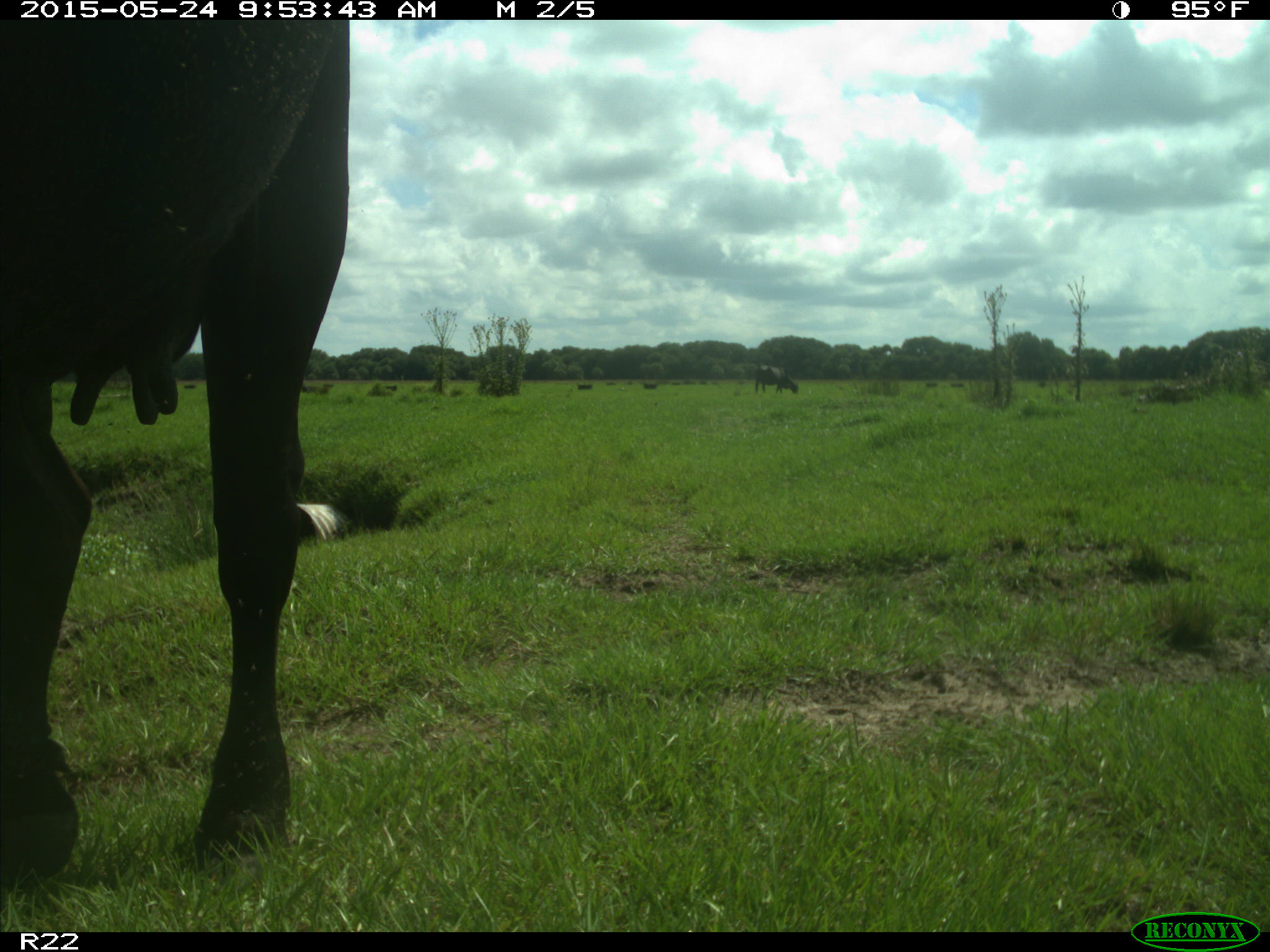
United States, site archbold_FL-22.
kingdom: Animalia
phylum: Chordata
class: Mammalia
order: Artiodactyla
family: Bovidae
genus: Bos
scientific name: Bos taurus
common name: domestic cow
Bos taurus (domestic cow).